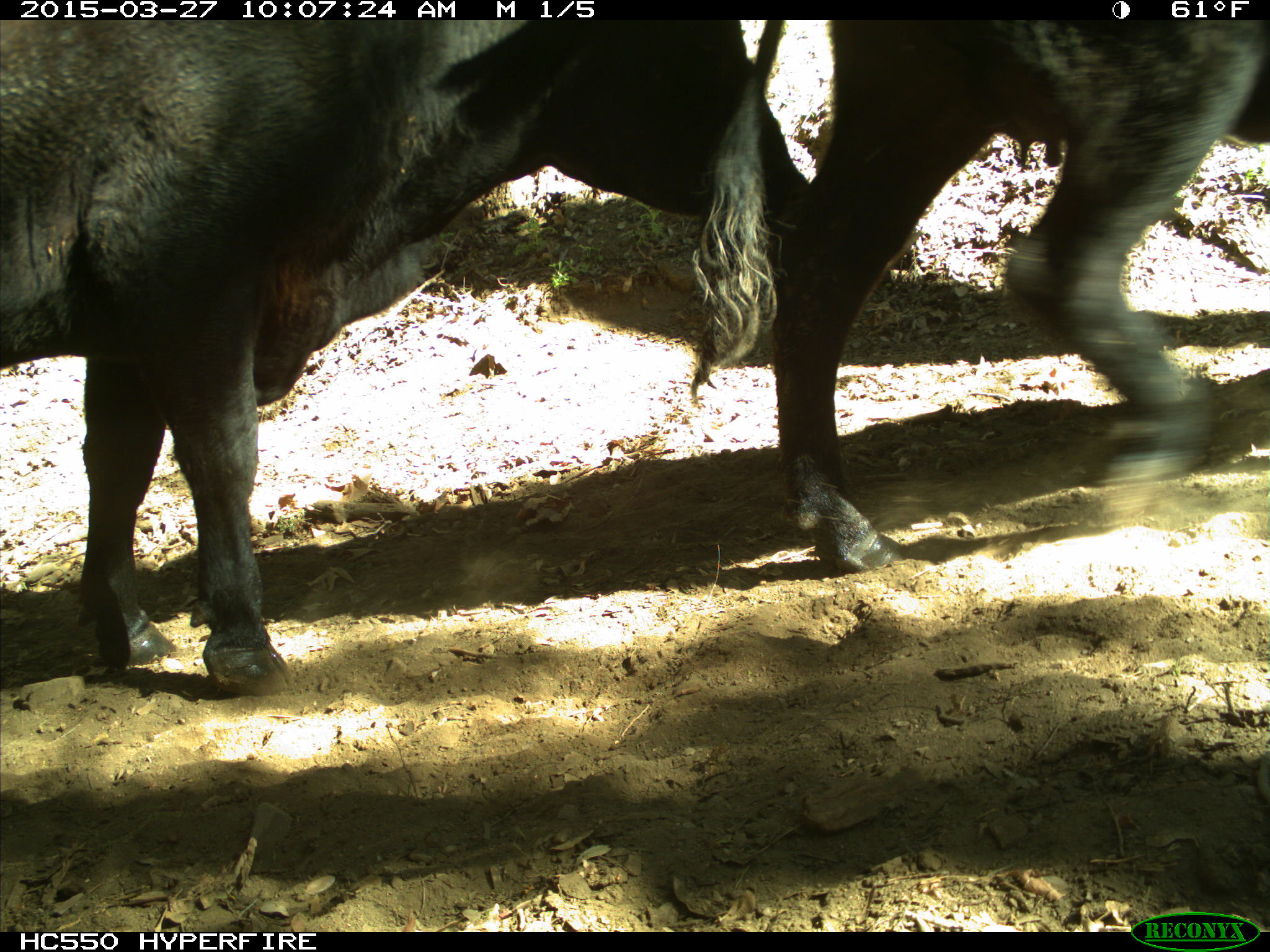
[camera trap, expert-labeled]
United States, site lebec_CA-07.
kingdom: Animalia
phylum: Chordata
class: Mammalia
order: Artiodactyla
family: Bovidae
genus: Bos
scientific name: Bos taurus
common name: domestic cow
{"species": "Bos taurus (domestic cow)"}